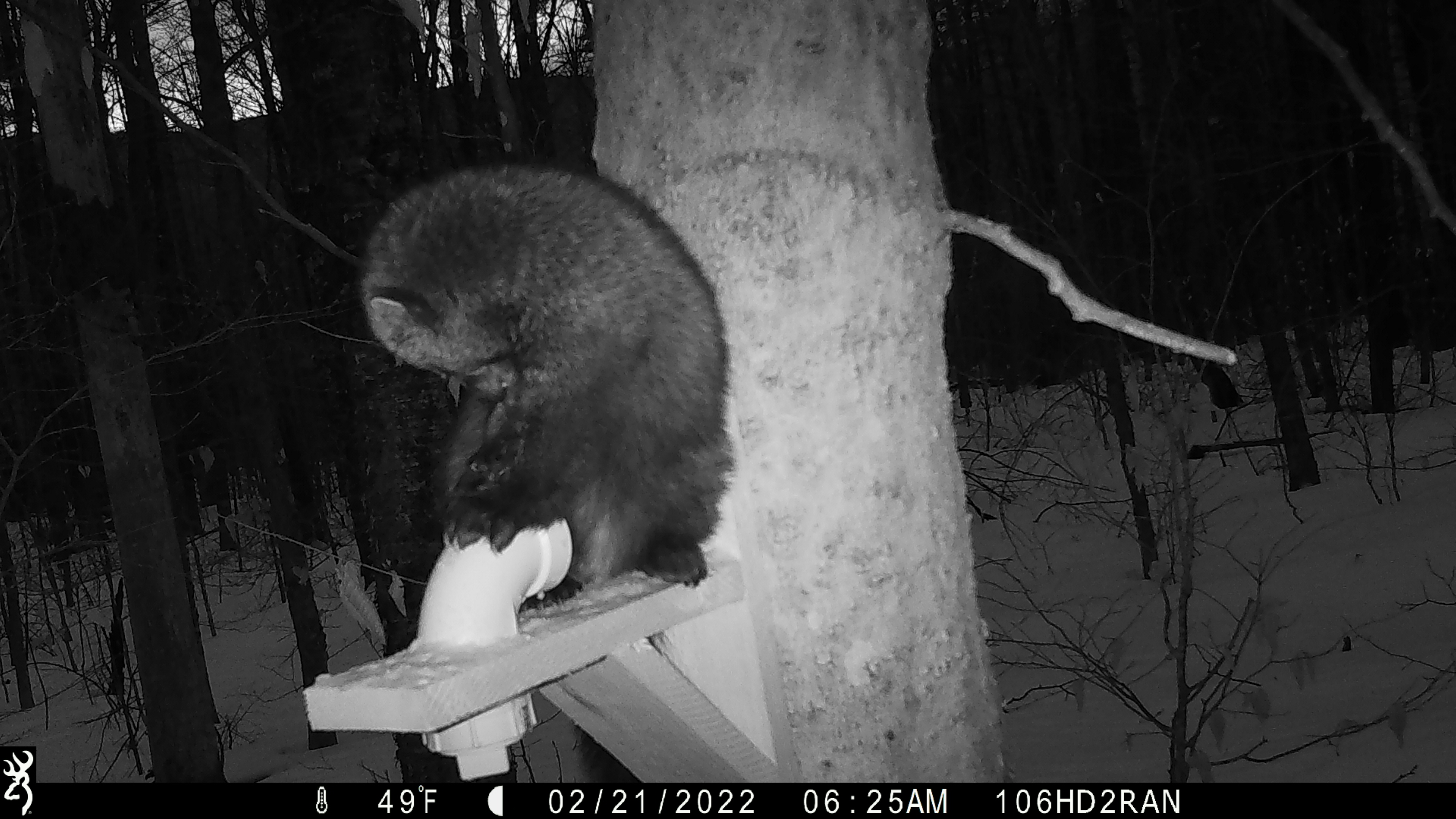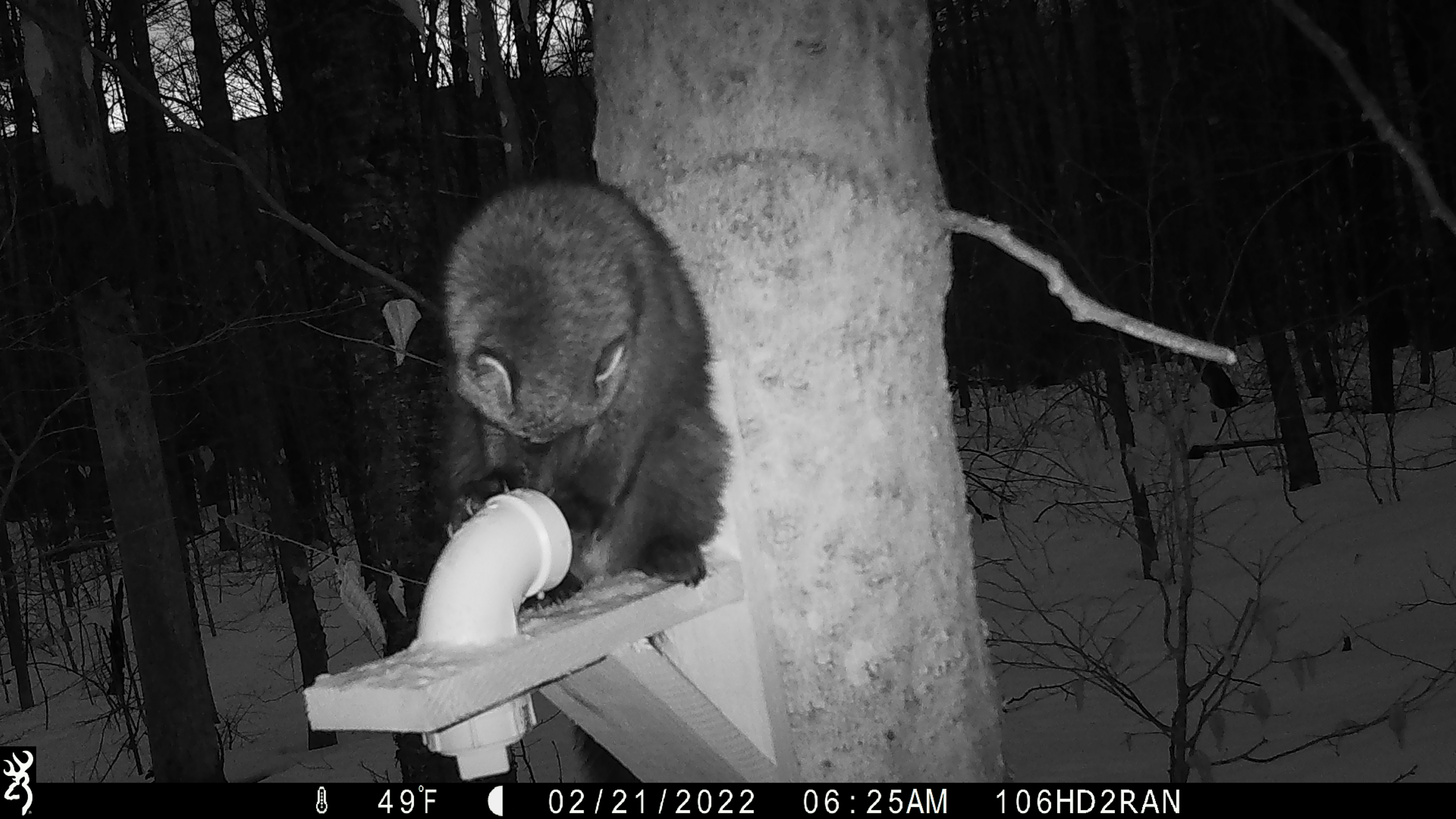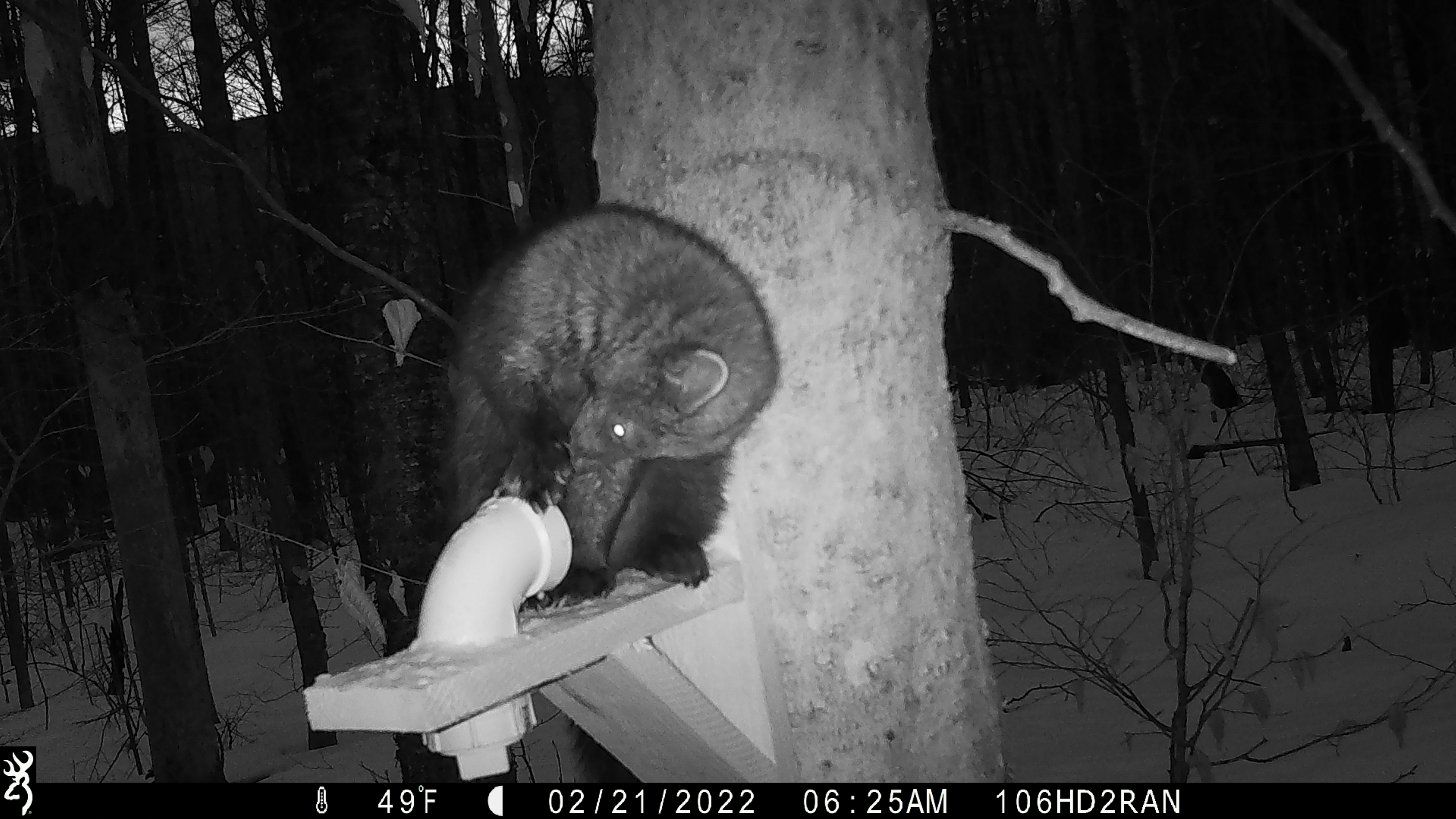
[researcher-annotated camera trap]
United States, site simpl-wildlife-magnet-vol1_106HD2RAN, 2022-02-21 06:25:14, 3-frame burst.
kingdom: Animalia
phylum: Chordata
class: Mammalia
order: Carnivora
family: Mustelidae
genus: Pekania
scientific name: Pekania pennanti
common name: fisher